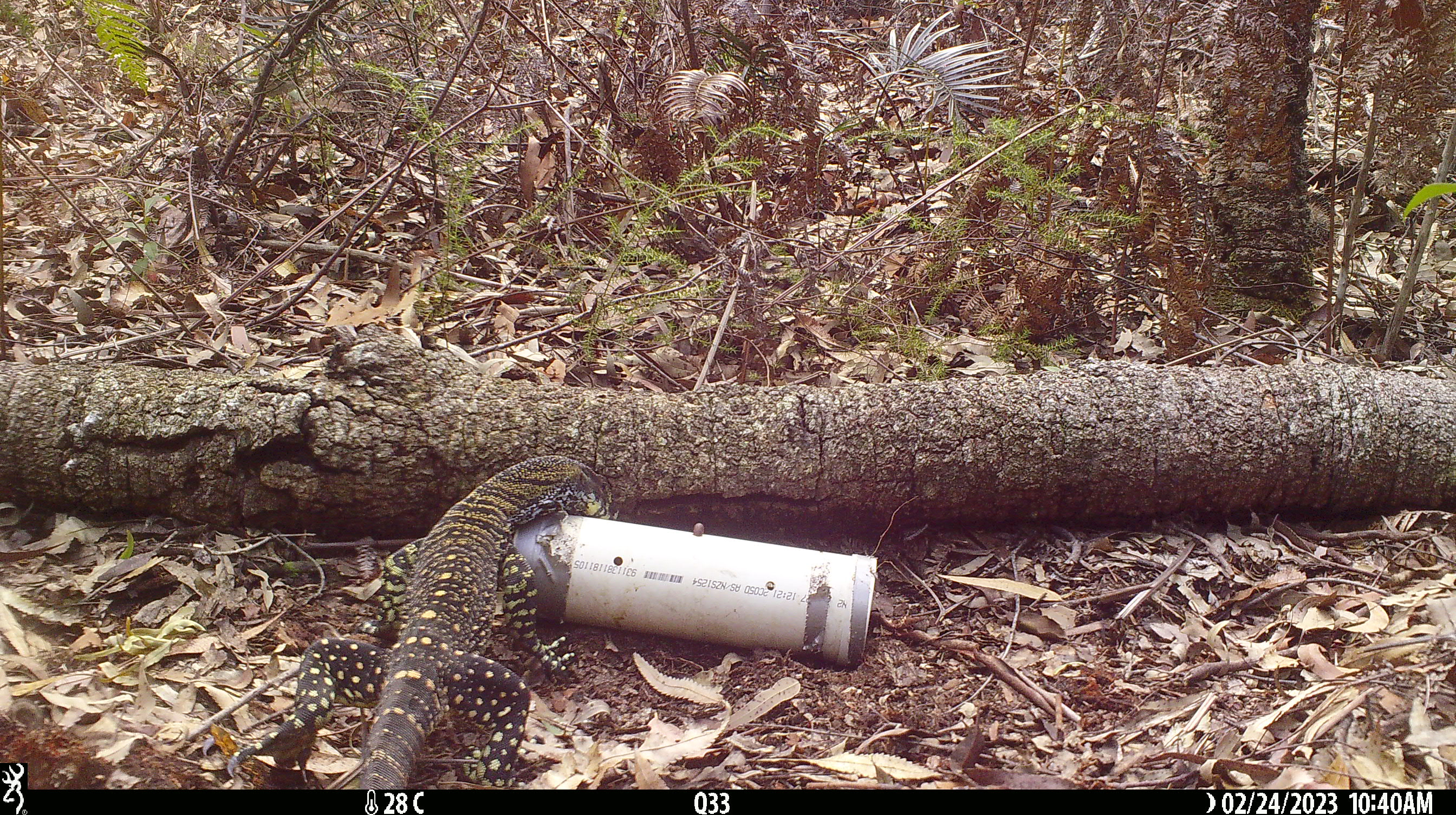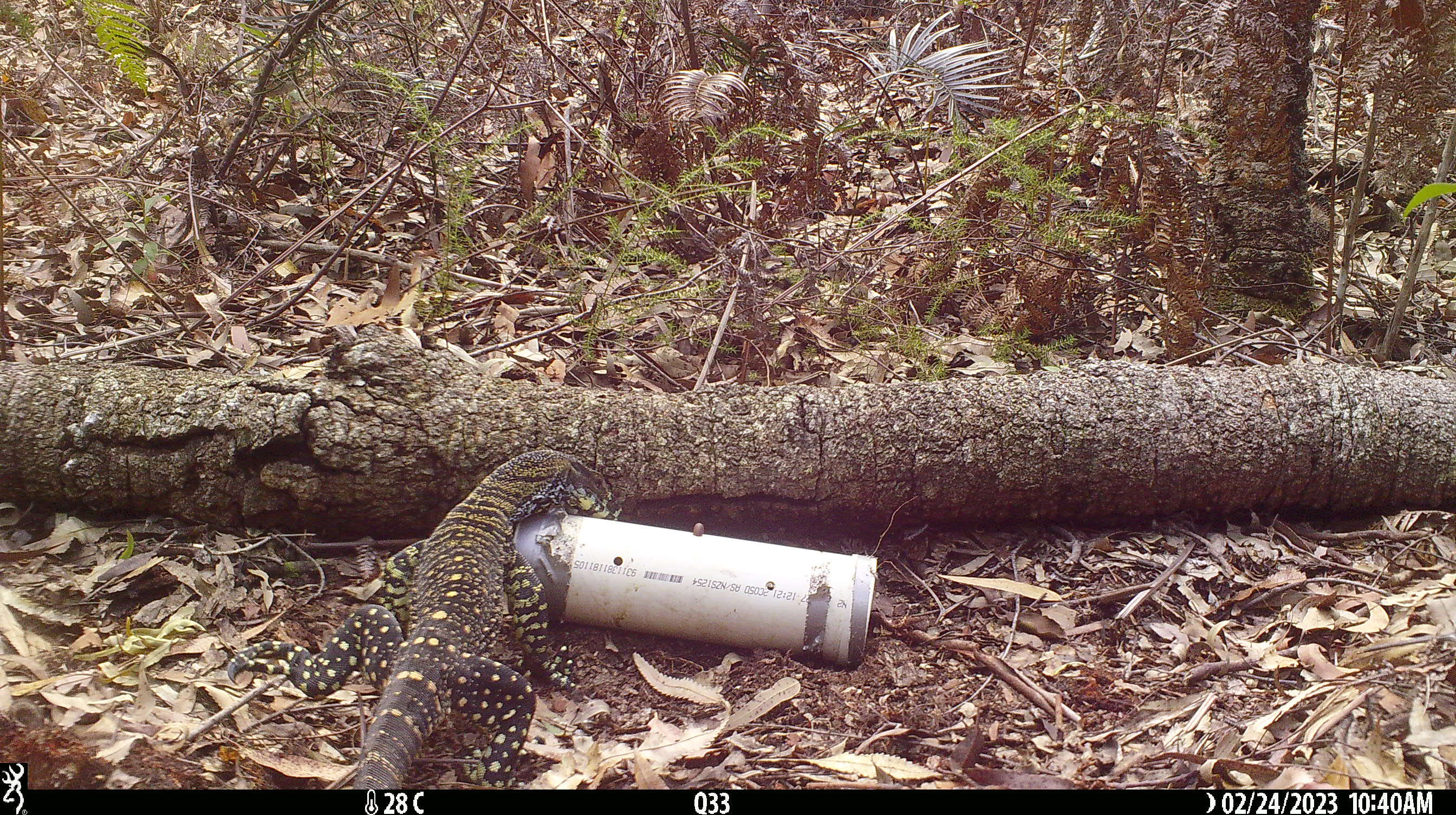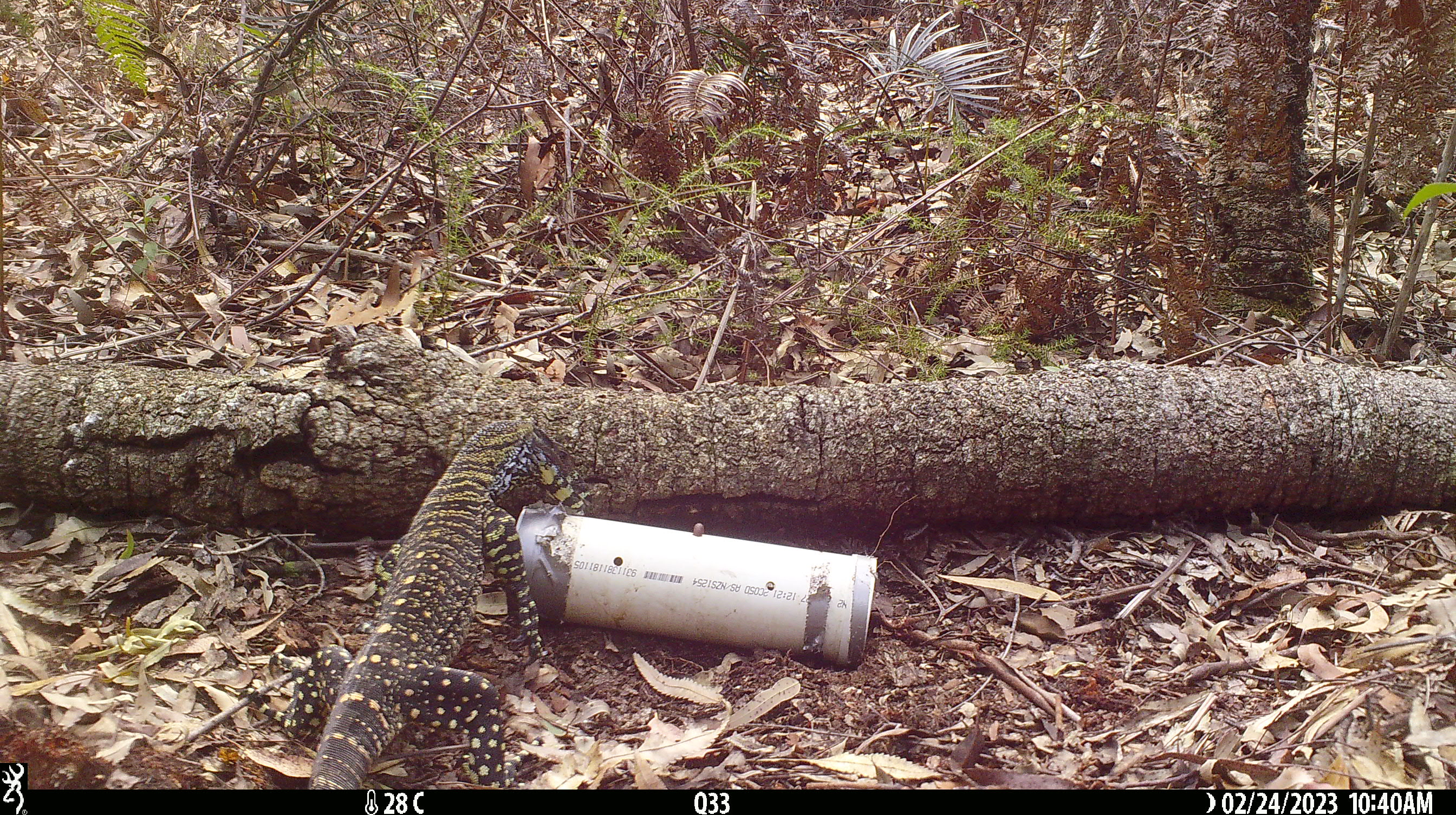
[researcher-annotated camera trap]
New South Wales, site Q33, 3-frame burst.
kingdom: Animalia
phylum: Chordata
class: Reptilia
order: Squamata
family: Varanidae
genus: Varanus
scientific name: Varanus varius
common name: lace monitor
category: goanna